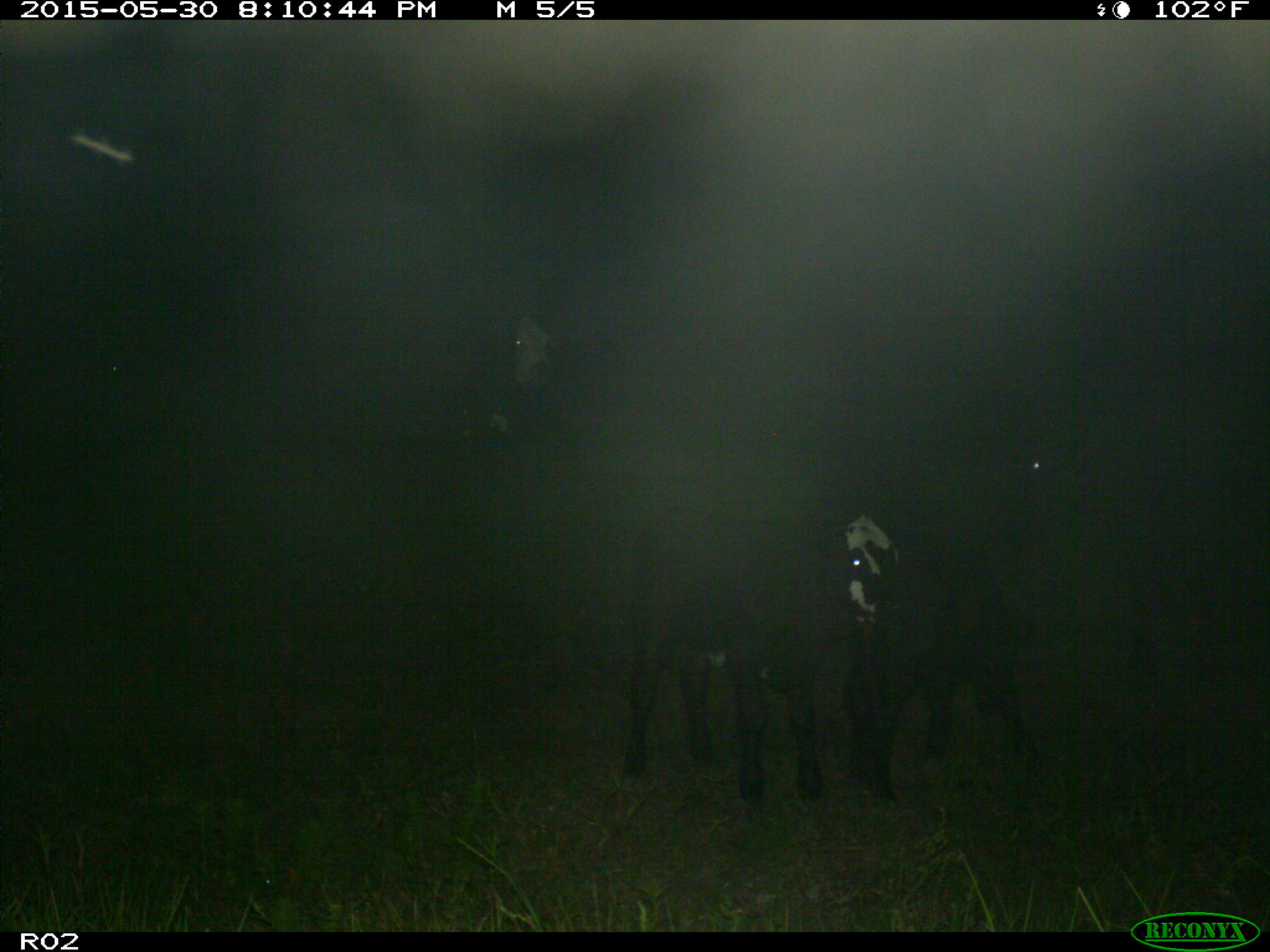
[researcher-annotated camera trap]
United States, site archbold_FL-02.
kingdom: Animalia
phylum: Chordata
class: Mammalia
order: Artiodactyla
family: Bovidae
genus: Bos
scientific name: Bos taurus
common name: domestic cow